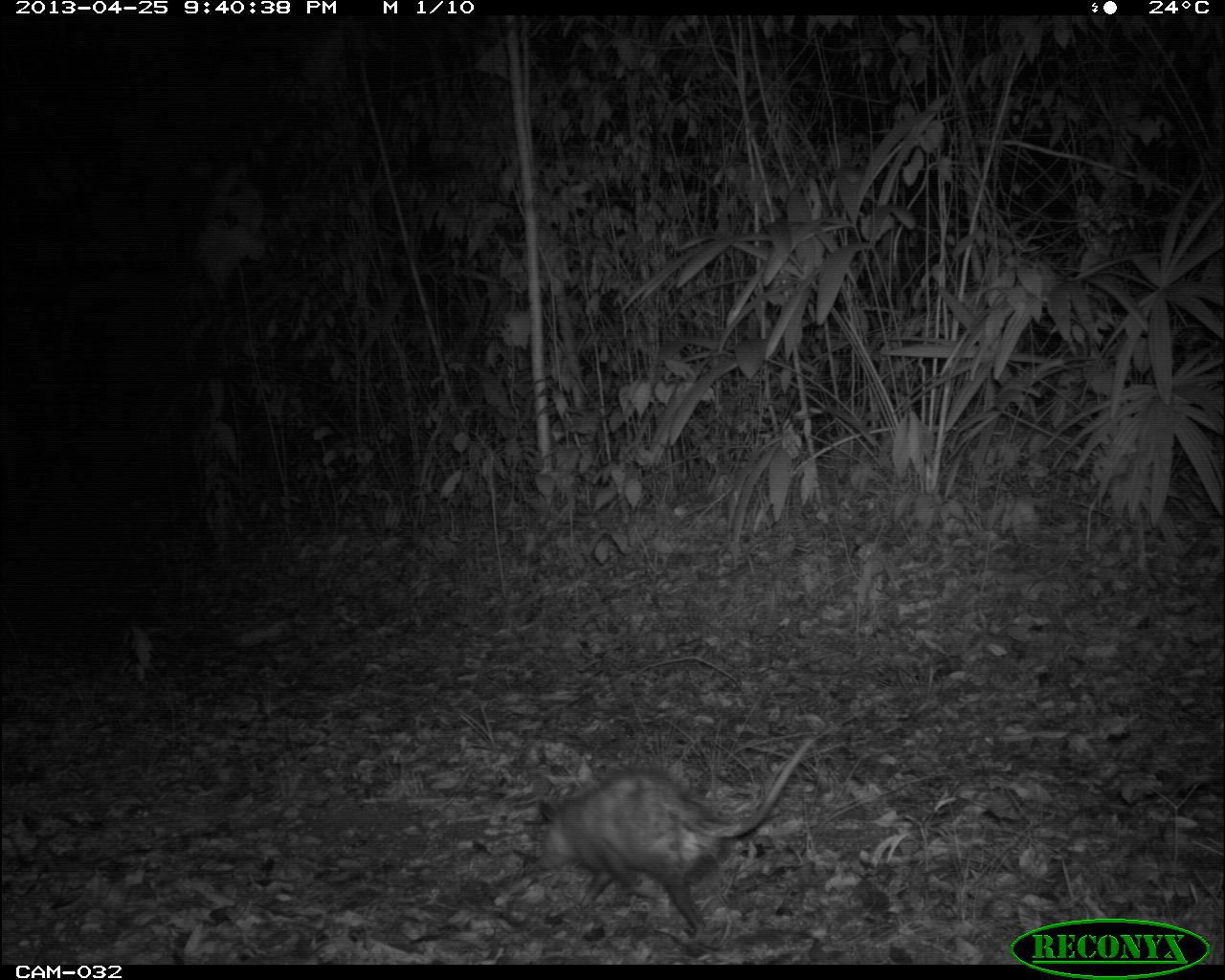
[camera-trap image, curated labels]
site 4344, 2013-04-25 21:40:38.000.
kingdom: Animalia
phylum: Chordata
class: Mammalia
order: Didelphimorphia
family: Didelphidae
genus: Didelphis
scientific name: Didelphis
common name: american opossums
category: didelphis sp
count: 1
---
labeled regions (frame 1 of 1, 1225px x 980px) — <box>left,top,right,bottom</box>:
didelphis sp: <box>532,734,816,942</box>